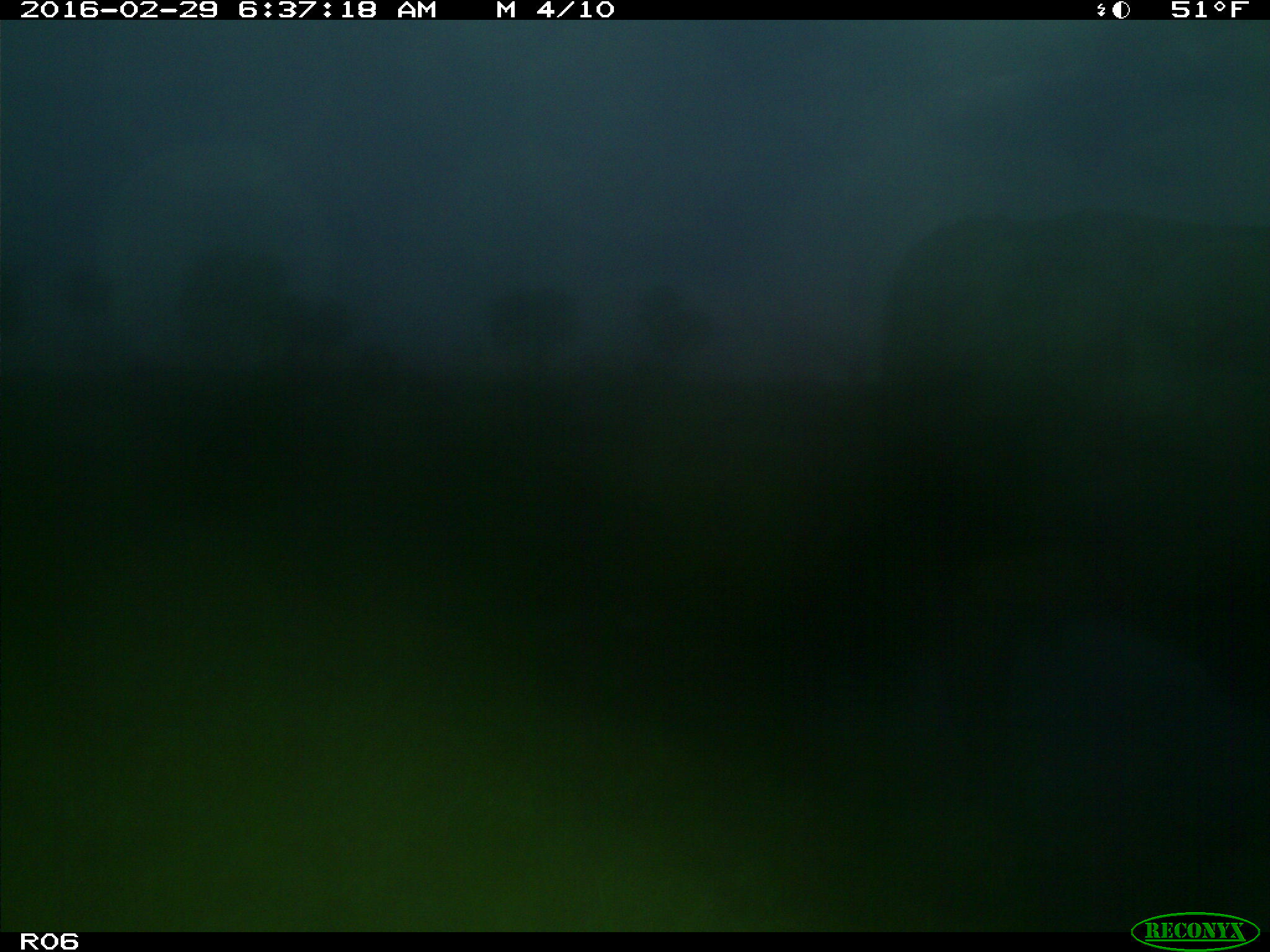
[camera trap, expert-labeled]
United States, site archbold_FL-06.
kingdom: Animalia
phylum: Chordata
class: Mammalia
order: Artiodactyla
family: Bovidae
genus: Bos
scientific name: Bos taurus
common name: domestic cow